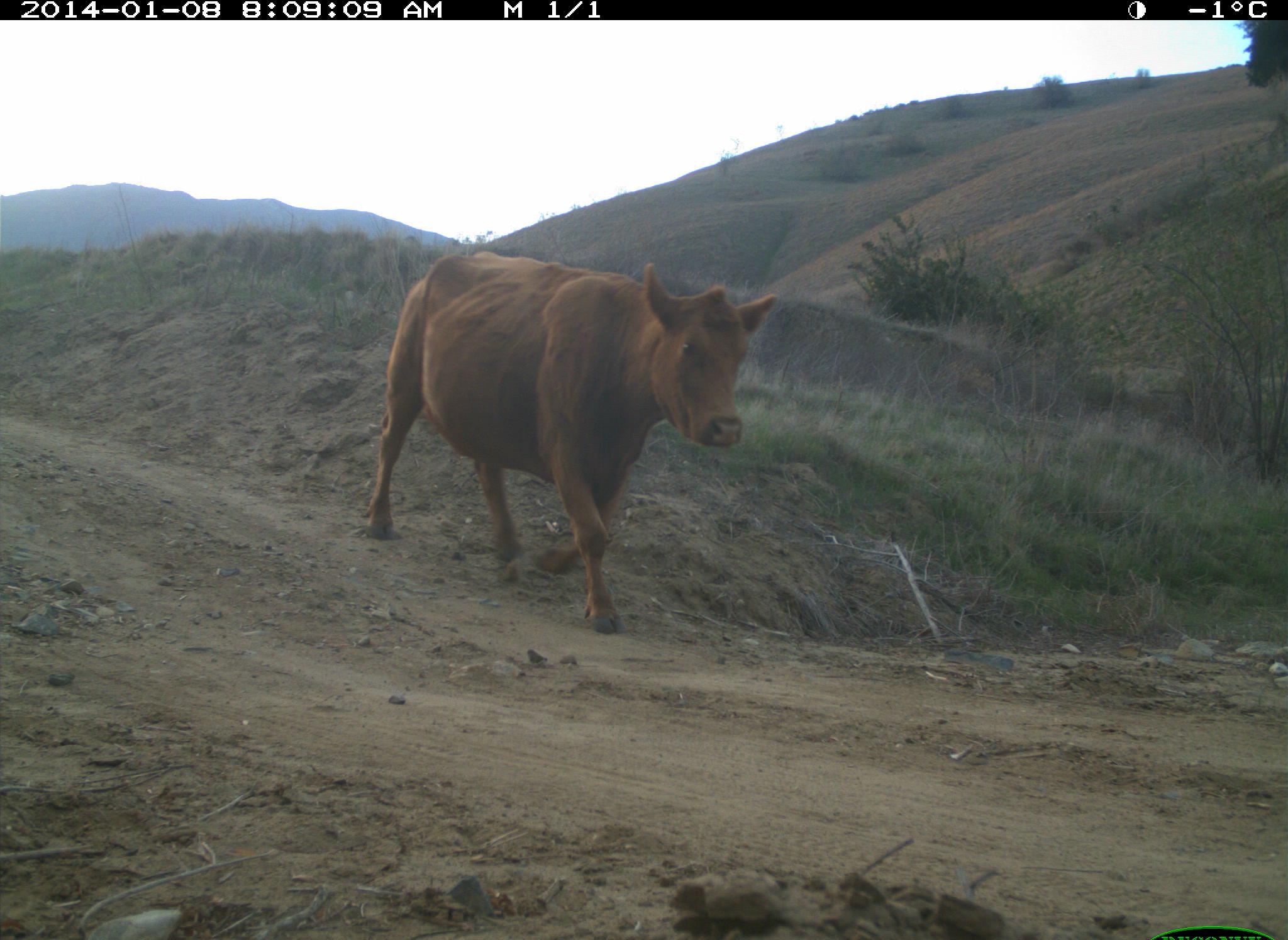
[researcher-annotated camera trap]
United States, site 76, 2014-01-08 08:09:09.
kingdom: Animalia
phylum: Chordata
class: Mammalia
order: Carnivora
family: Canidae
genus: Canis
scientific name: Canis familiaris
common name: domestic dog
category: dog